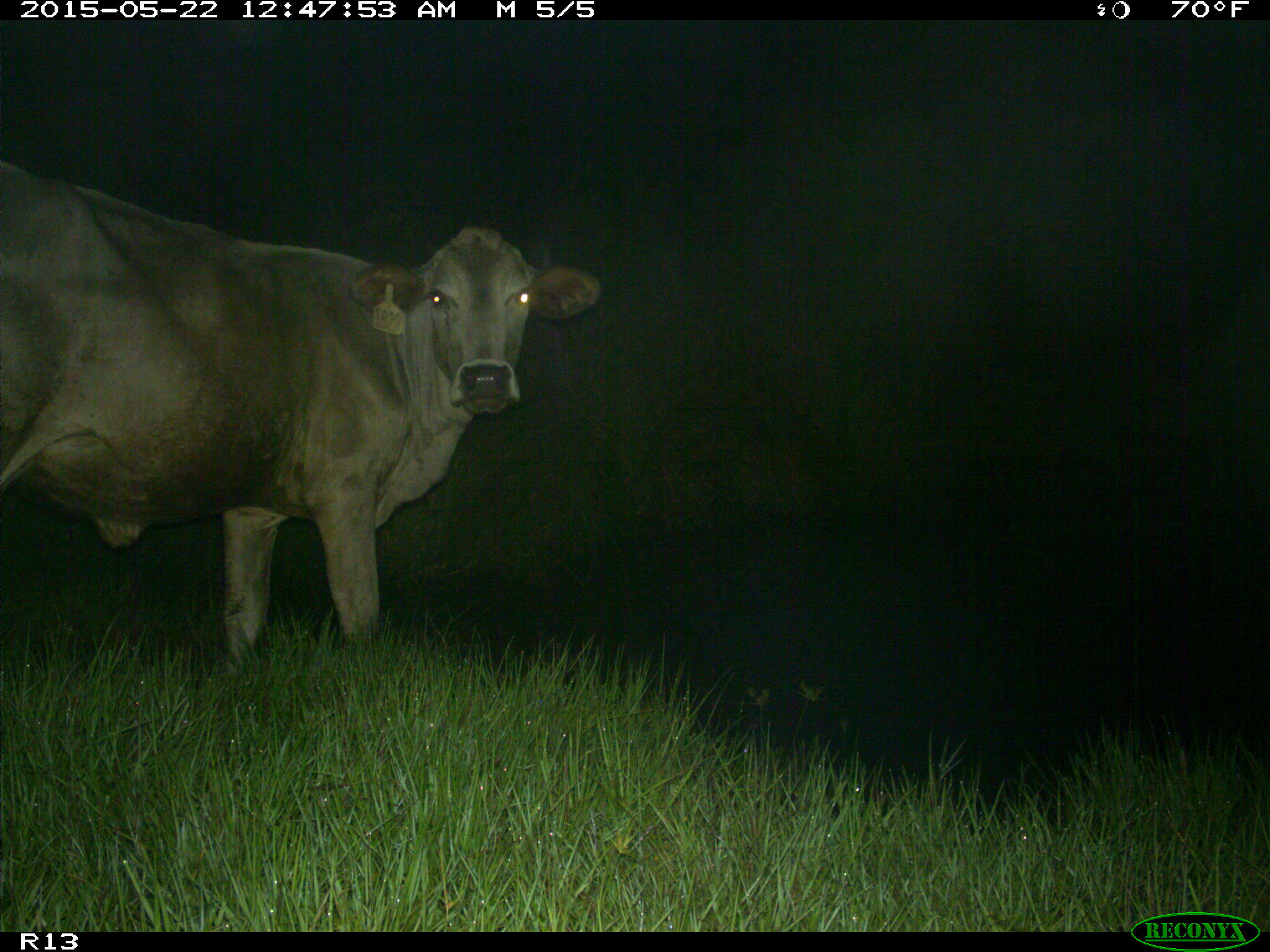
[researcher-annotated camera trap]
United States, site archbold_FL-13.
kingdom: Animalia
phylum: Chordata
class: Mammalia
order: Artiodactyla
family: Bovidae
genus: Bos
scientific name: Bos taurus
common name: domestic cow